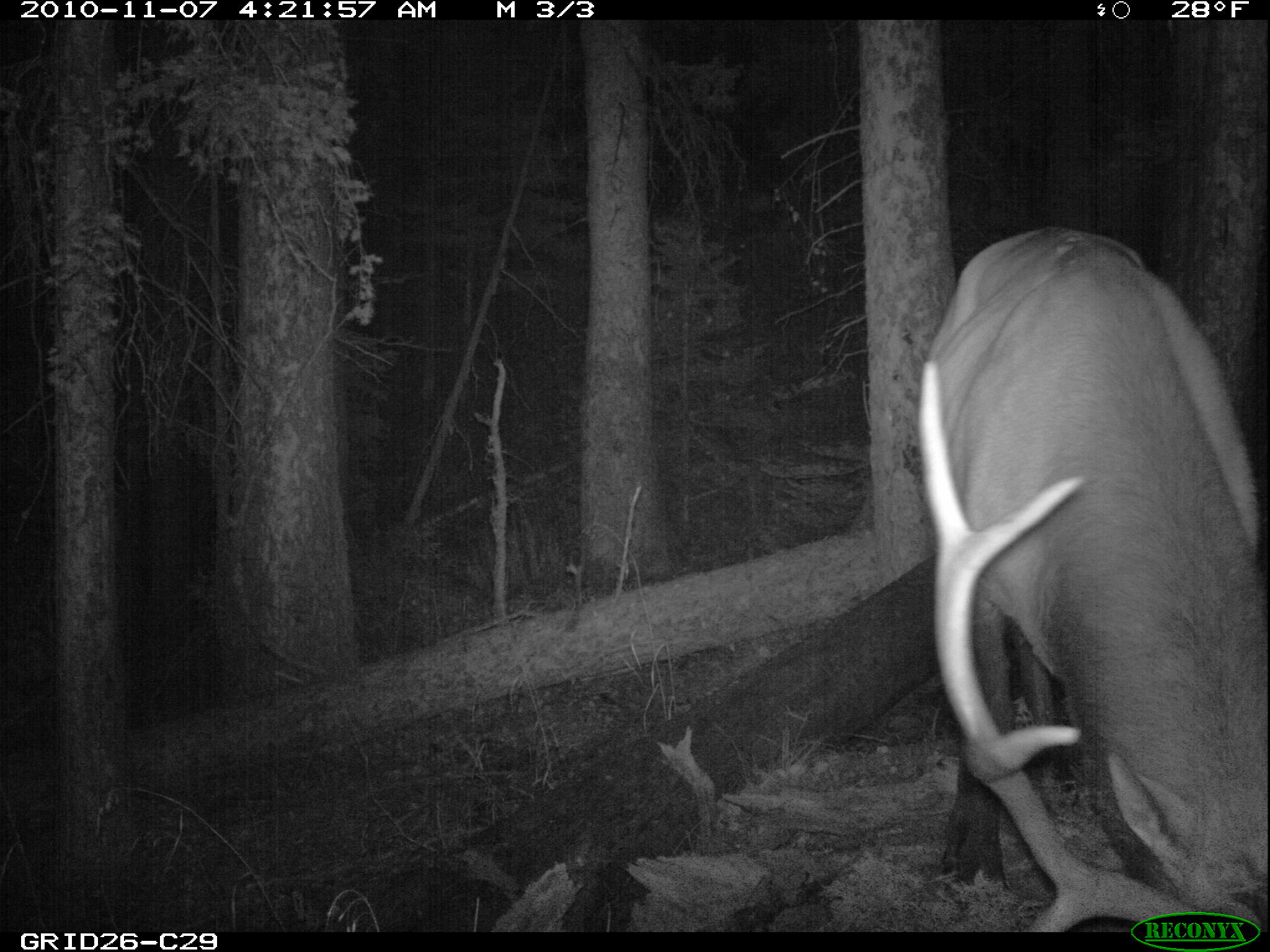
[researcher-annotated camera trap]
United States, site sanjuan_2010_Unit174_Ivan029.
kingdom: Animalia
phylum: Chordata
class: Mammalia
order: Artiodactyla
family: Cervidae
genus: Cervus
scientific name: Cervus elaphus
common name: red deer